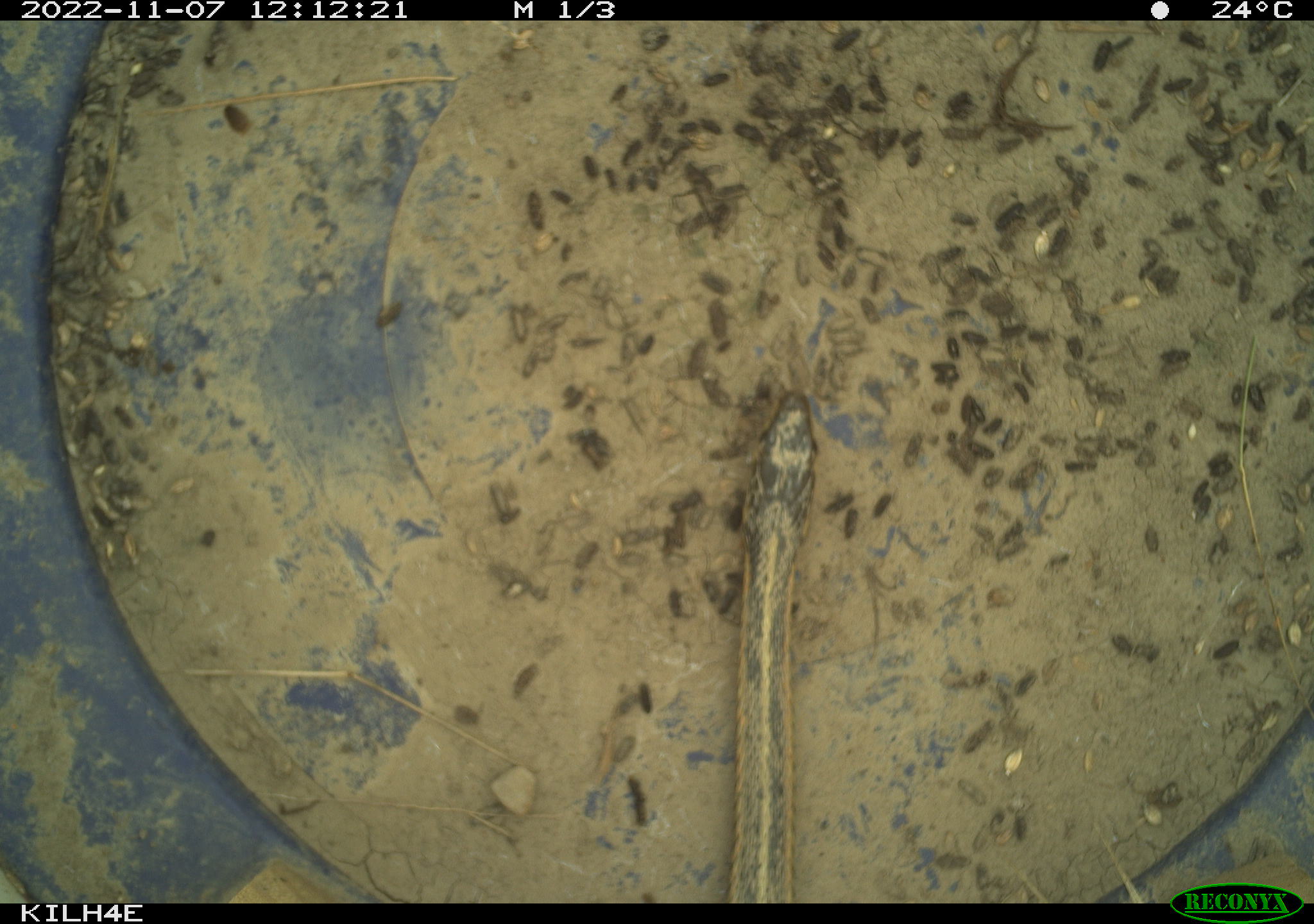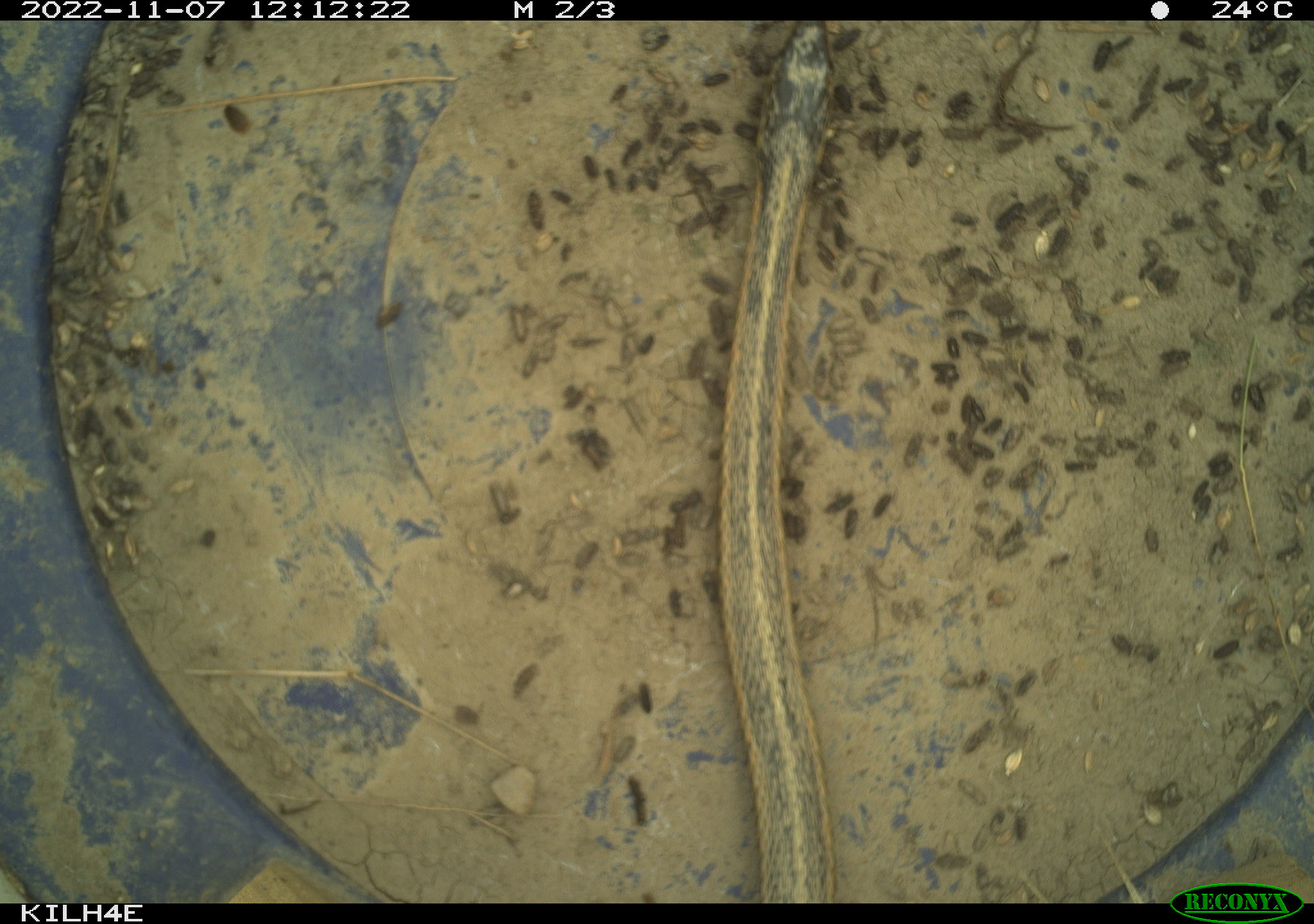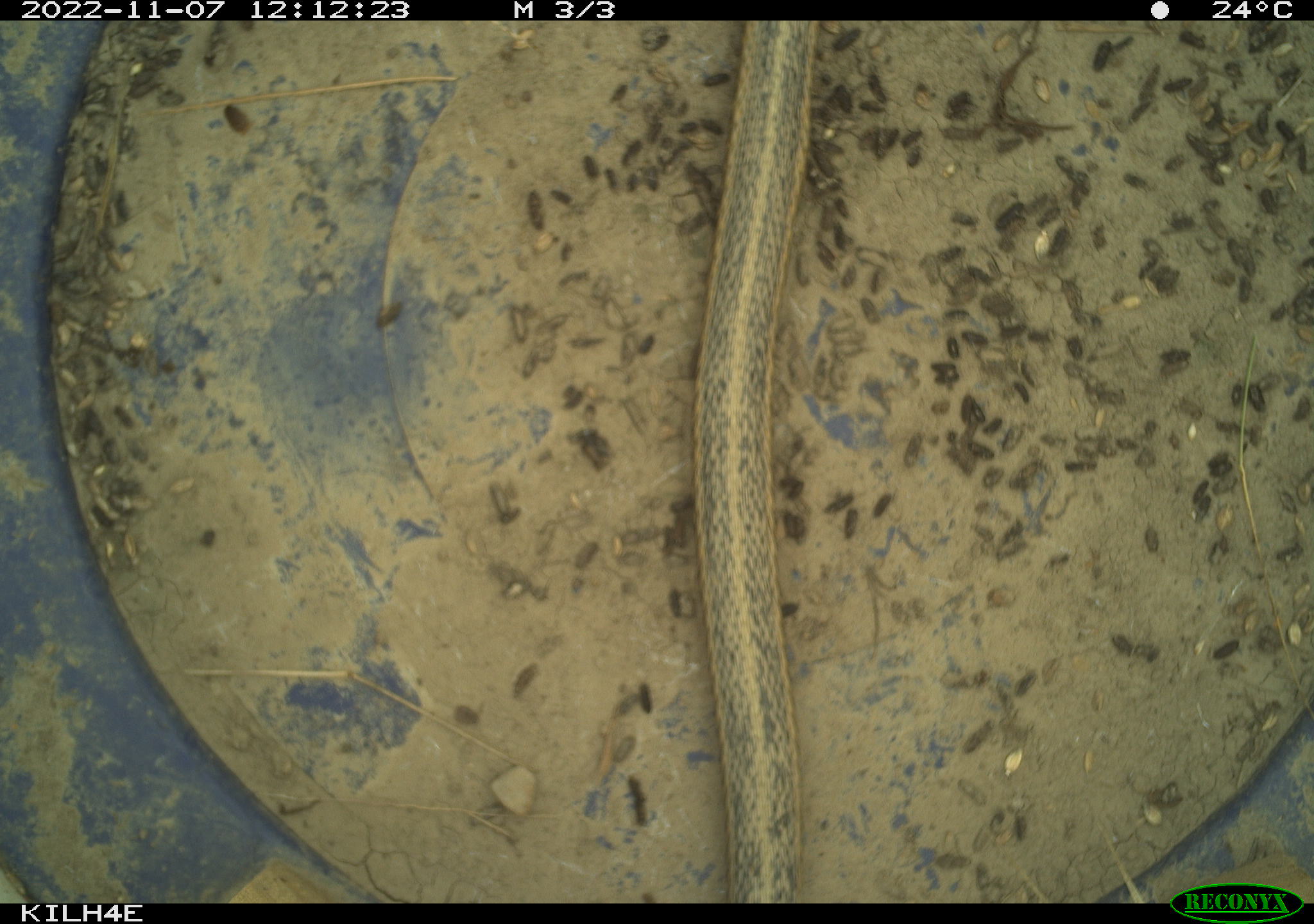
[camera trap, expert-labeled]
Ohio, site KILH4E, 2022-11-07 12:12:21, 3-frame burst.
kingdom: Animalia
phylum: Chordata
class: Reptilia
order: Squamata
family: Colubridae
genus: Thamnophis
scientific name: Thamnophis sirtalis sirtalis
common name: eastern gartersnake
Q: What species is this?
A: Eastern gartersnake (Thamnophis sirtalis sirtalis).